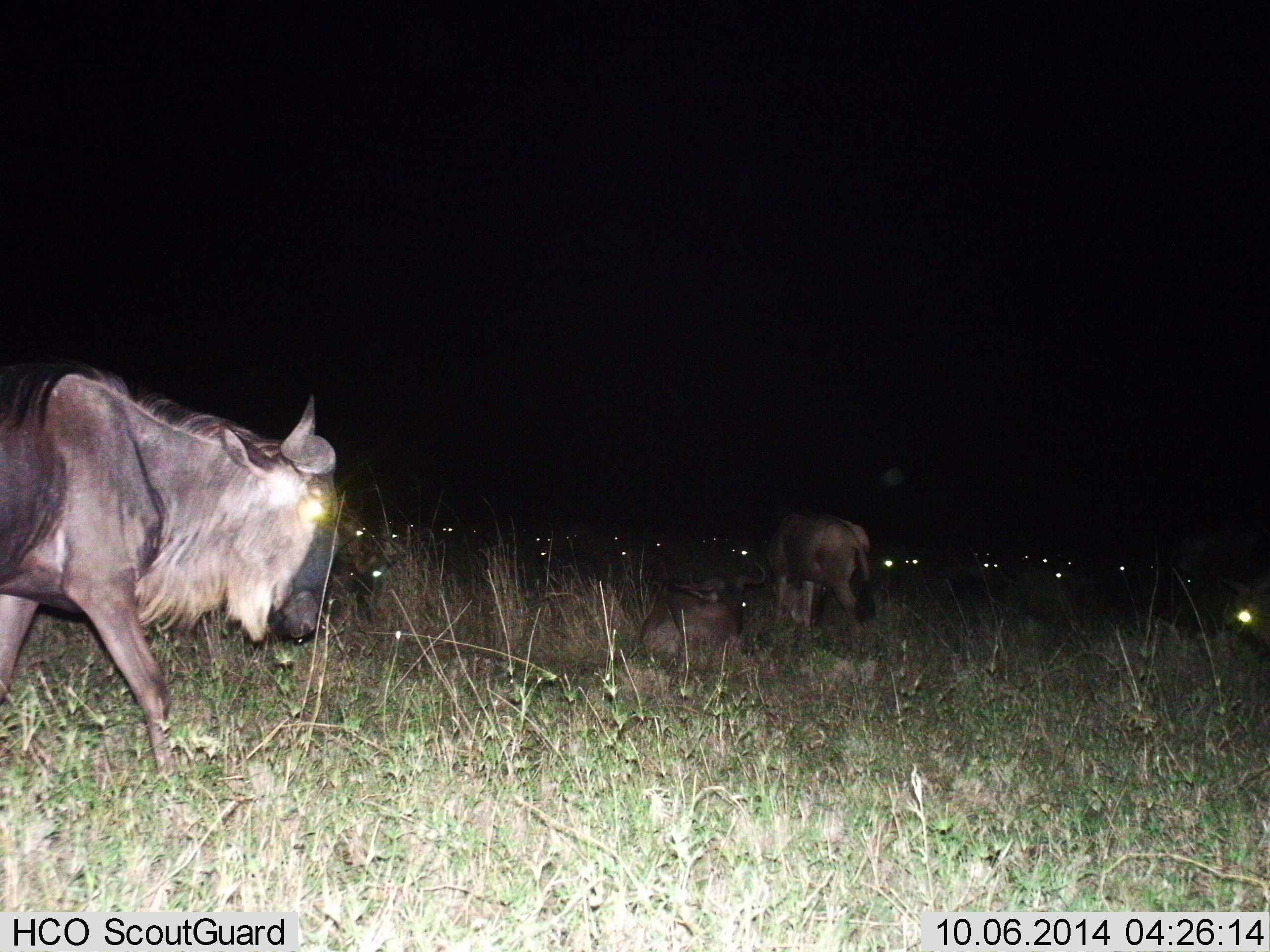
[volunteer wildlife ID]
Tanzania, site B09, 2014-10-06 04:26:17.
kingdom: Animalia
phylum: Chordata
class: Mammalia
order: Artiodactyla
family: Bovidae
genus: Connochaetes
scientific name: Connochaetes taurinus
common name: blue wildebeest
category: wildebeest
Wildebeest (blue wildebeest) (Connochaetes taurinus), count 3. Behavior (volunteer vote fractions): standing 40%, resting 50%, moving 90%, interacting 0%. Young present (vote fraction): 0%. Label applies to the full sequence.